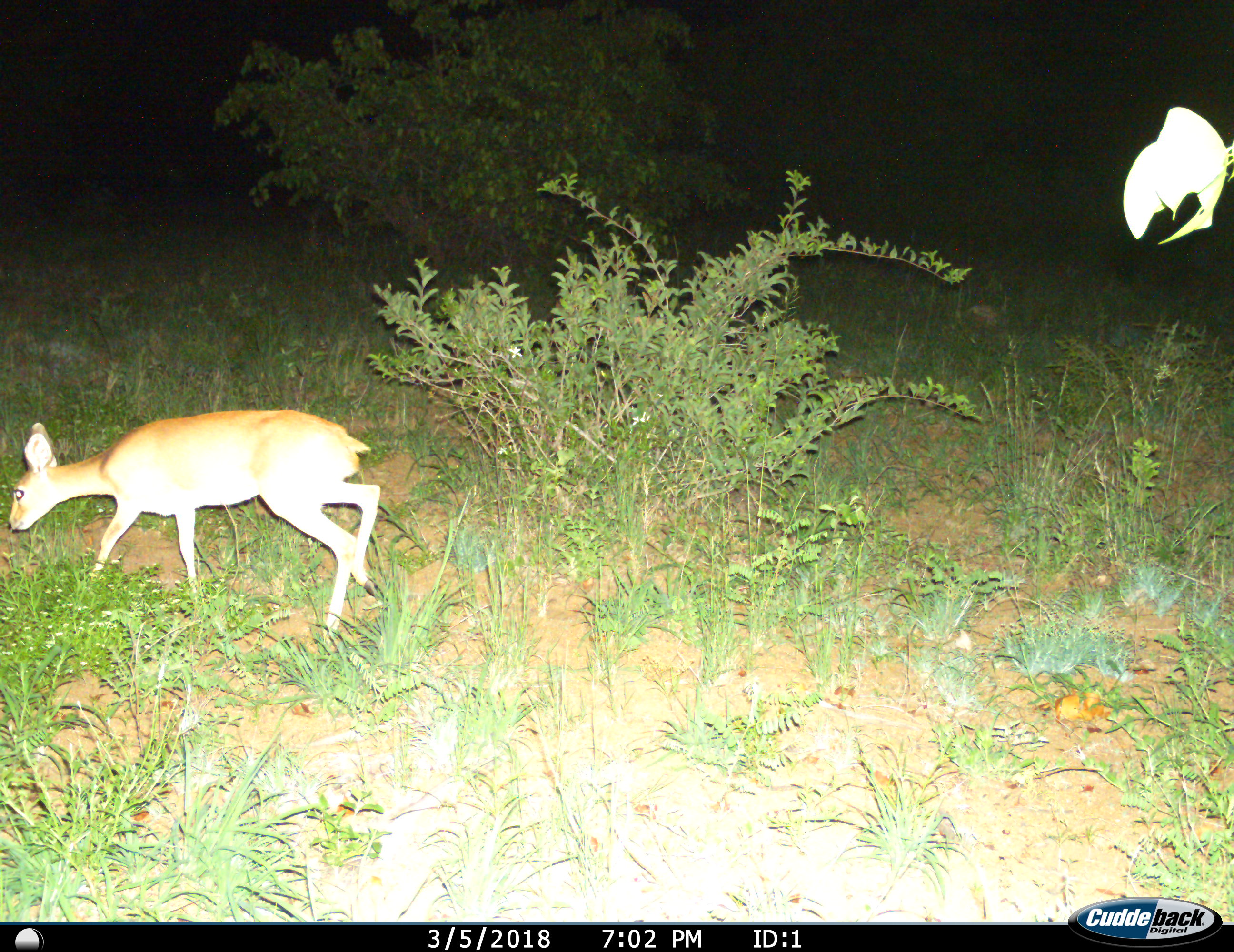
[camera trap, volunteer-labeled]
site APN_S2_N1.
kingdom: Animalia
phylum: Chordata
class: Mammalia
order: Artiodactyla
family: Bovidae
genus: Raphicerus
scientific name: Raphicerus campestris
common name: steenbok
Steenbok (Raphicerus campestris), count 1. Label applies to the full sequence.